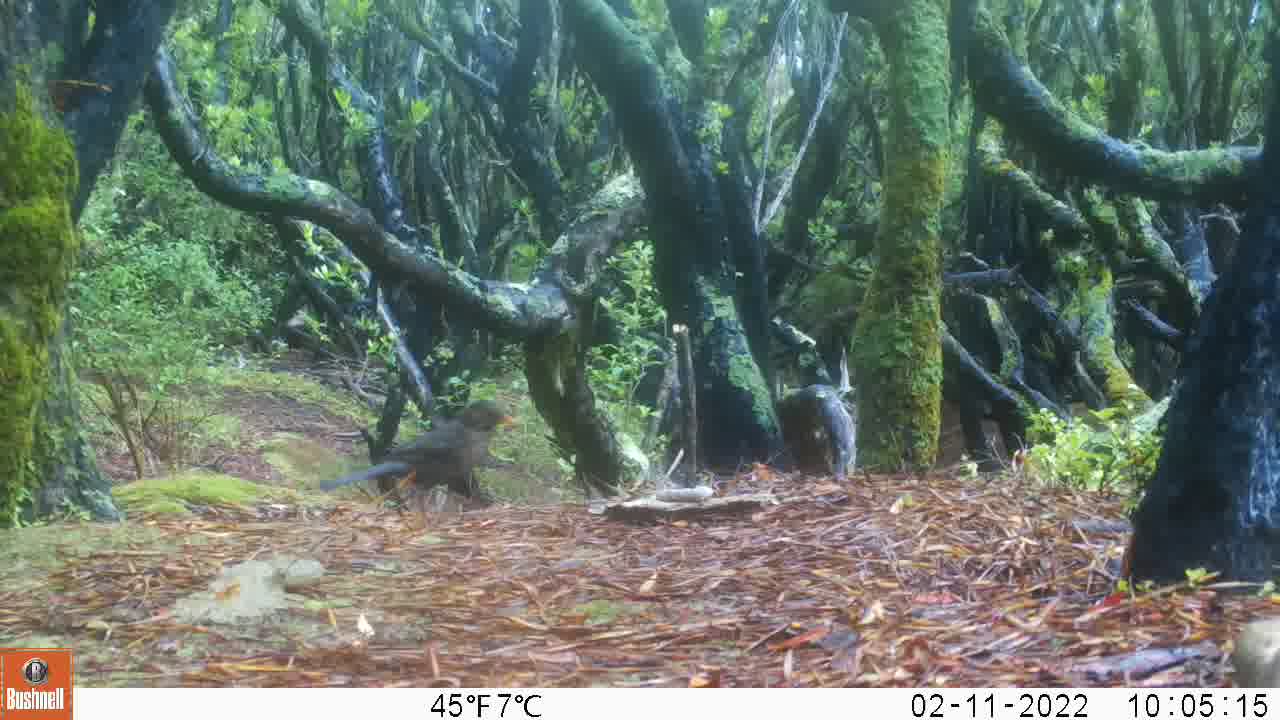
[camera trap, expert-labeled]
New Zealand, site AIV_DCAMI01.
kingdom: Animalia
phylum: Chordata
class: Aves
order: Passeriformes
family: Turdidae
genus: Turdus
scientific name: Turdus merula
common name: eurasian blackbird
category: blackbird